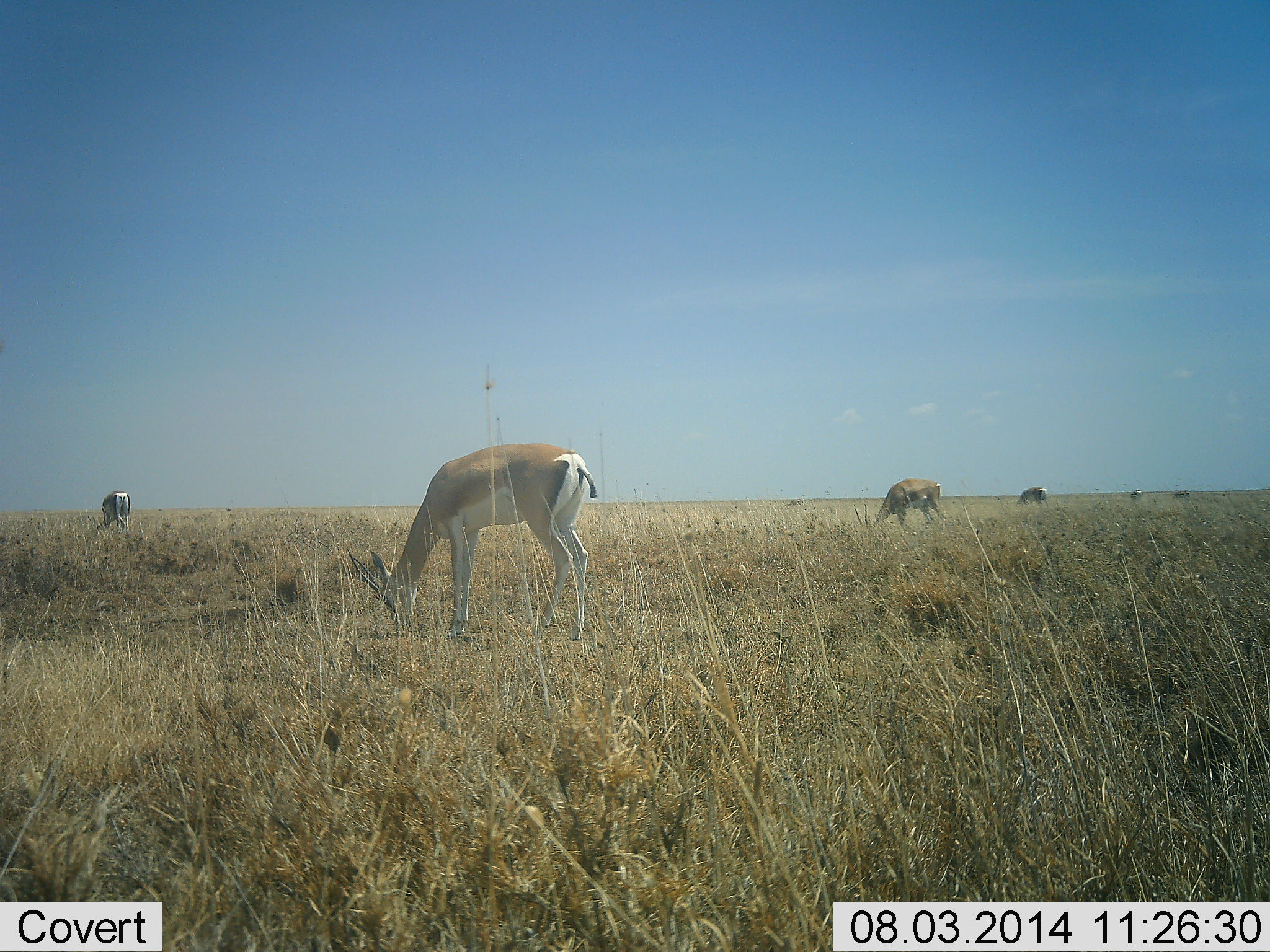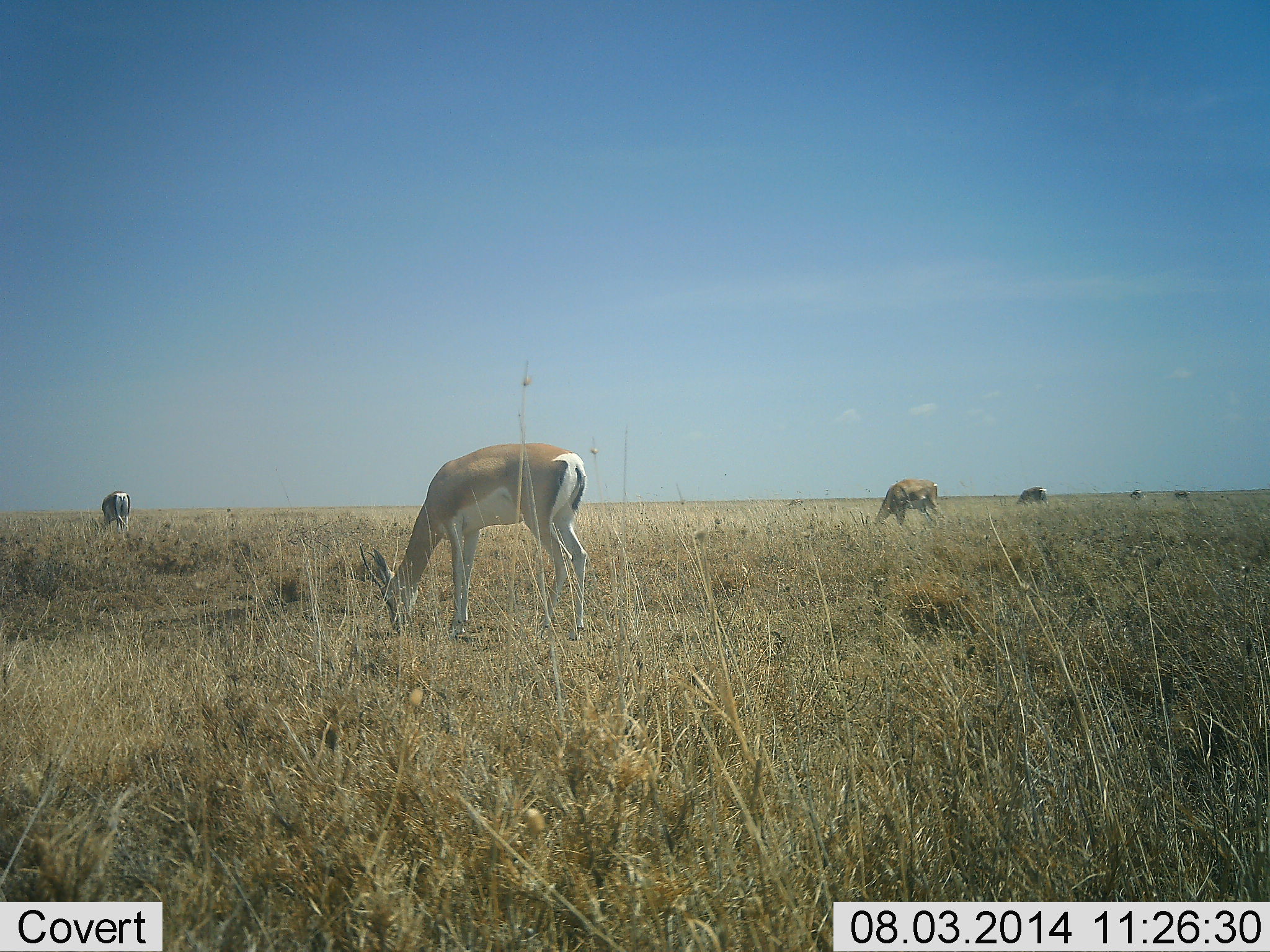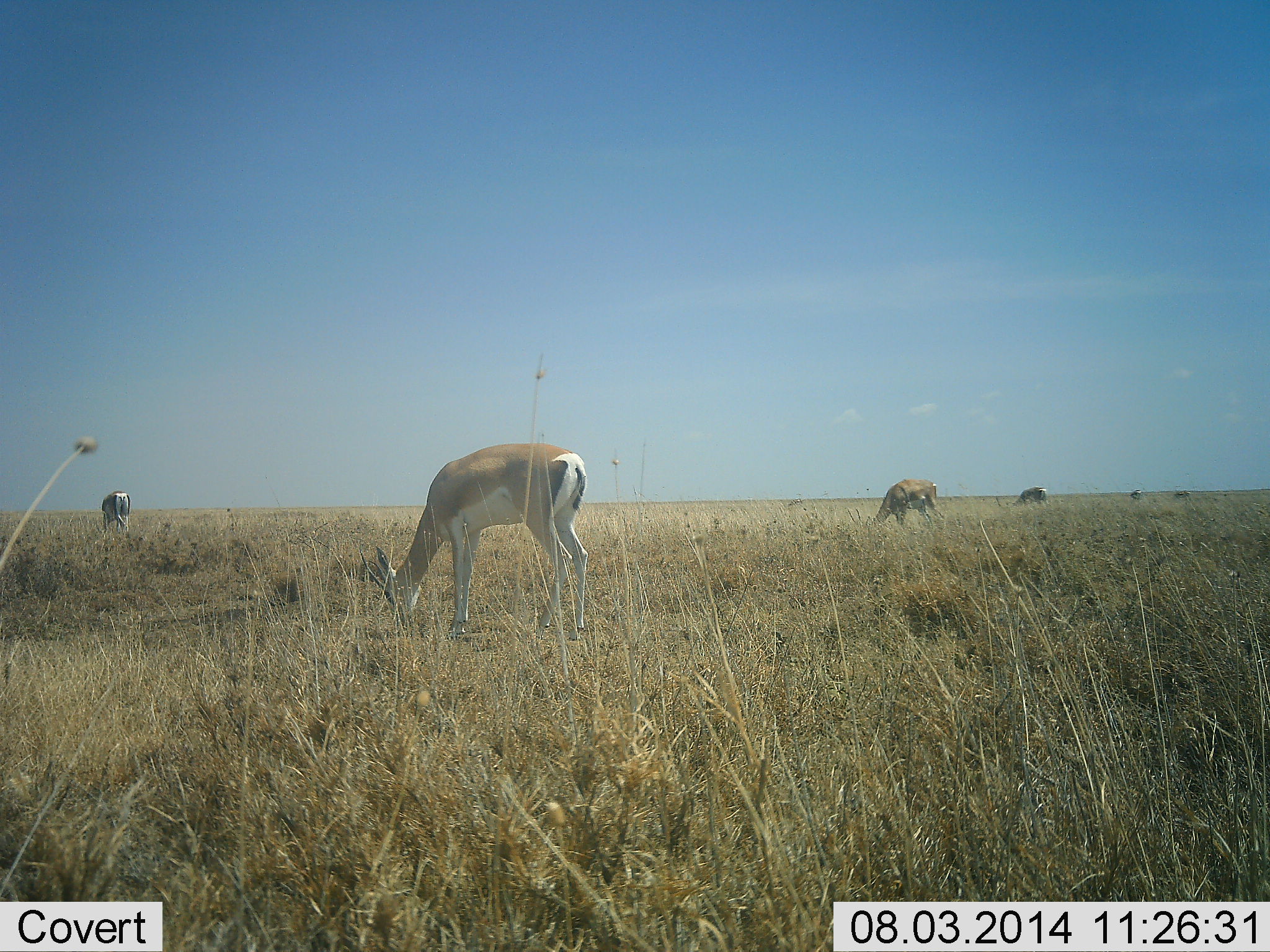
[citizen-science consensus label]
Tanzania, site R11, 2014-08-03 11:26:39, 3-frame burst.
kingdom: Animalia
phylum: Chordata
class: Mammalia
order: Artiodactyla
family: Bovidae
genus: Nanger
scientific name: Nanger granti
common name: grant's gazelle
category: gazellegrants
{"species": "gazellegrants (grant's gazelle) (Nanger granti)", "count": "6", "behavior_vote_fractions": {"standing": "20%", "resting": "0%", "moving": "0%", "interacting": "0%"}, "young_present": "0%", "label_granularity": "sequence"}